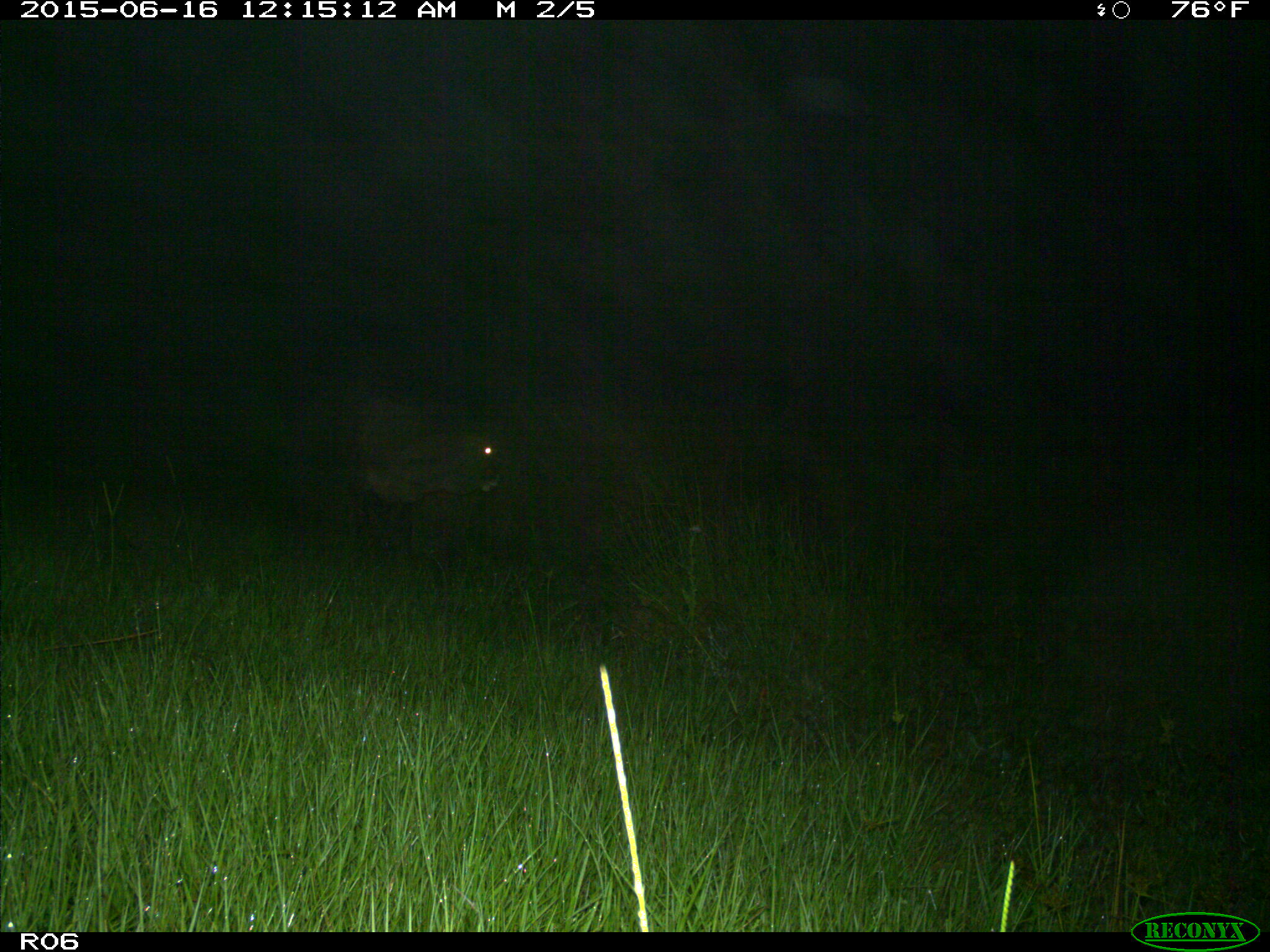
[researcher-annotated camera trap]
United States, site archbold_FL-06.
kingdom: Animalia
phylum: Chordata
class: Mammalia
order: Artiodactyla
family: Bovidae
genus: Bos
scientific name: Bos taurus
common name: domestic cow